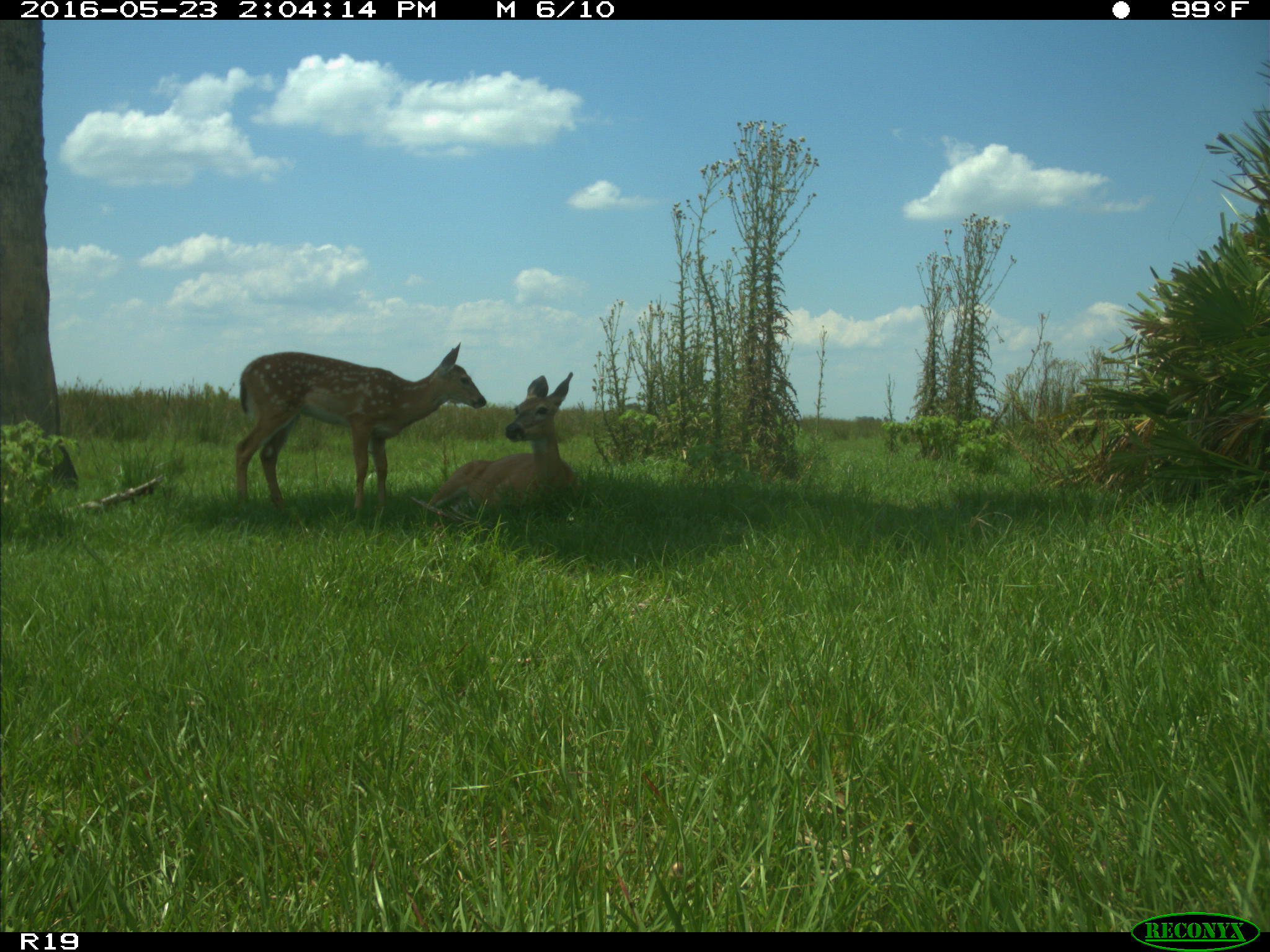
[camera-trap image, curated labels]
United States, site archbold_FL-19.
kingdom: Animalia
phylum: Chordata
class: Mammalia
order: Artiodactyla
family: Cervidae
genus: Odocoileus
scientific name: Odocoileus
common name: deer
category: unidentified deer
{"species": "unidentified deer (deer) (Odocoileus)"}